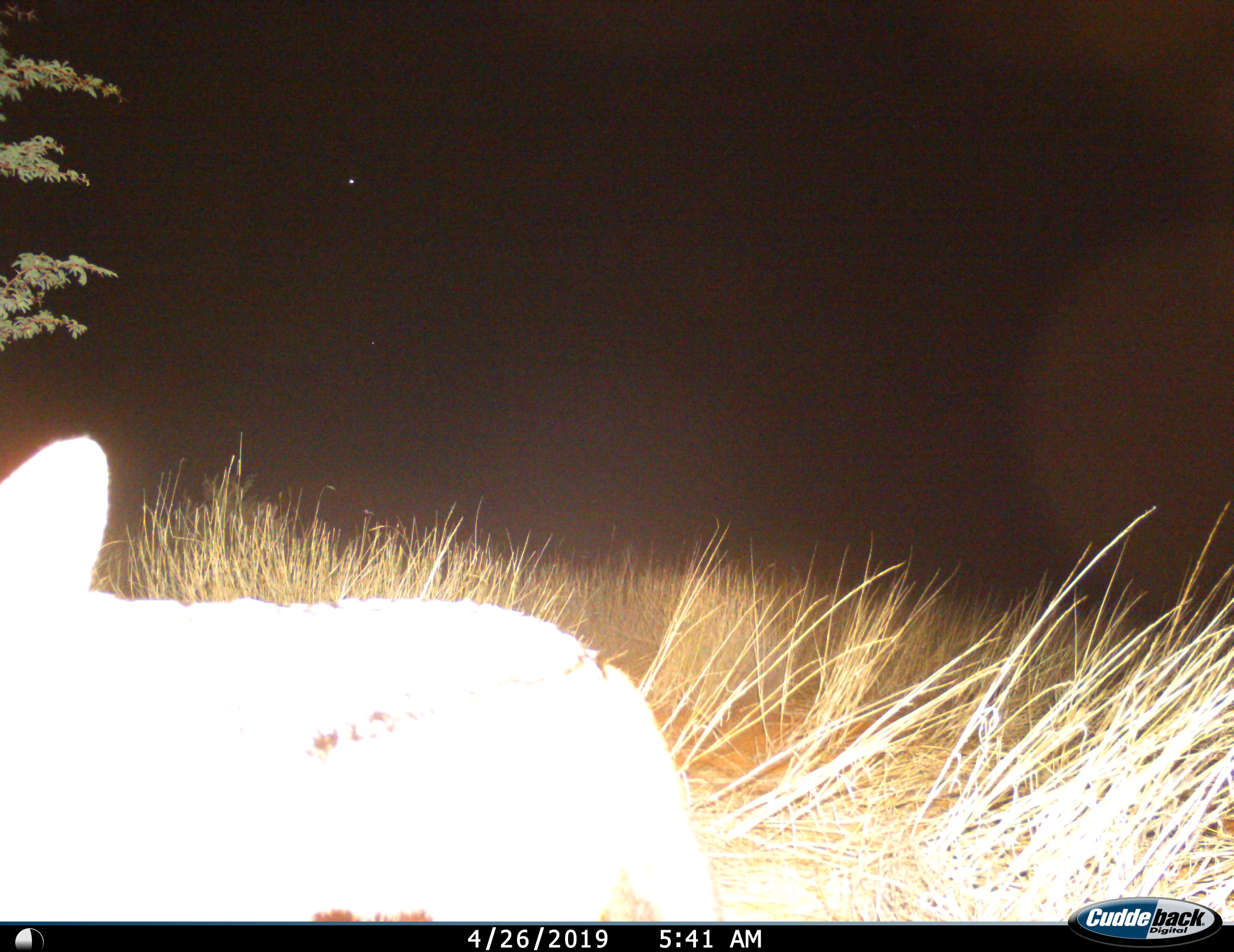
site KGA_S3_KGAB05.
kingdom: Animalia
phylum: Chordata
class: Mammalia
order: Carnivora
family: Canidae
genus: Lupulella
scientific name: Lupulella mesomelas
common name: black-backed jackal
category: jackalblackbacked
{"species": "jackalblackbacked (black-backed jackal) (Lupulella mesomelas)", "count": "1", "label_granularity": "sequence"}